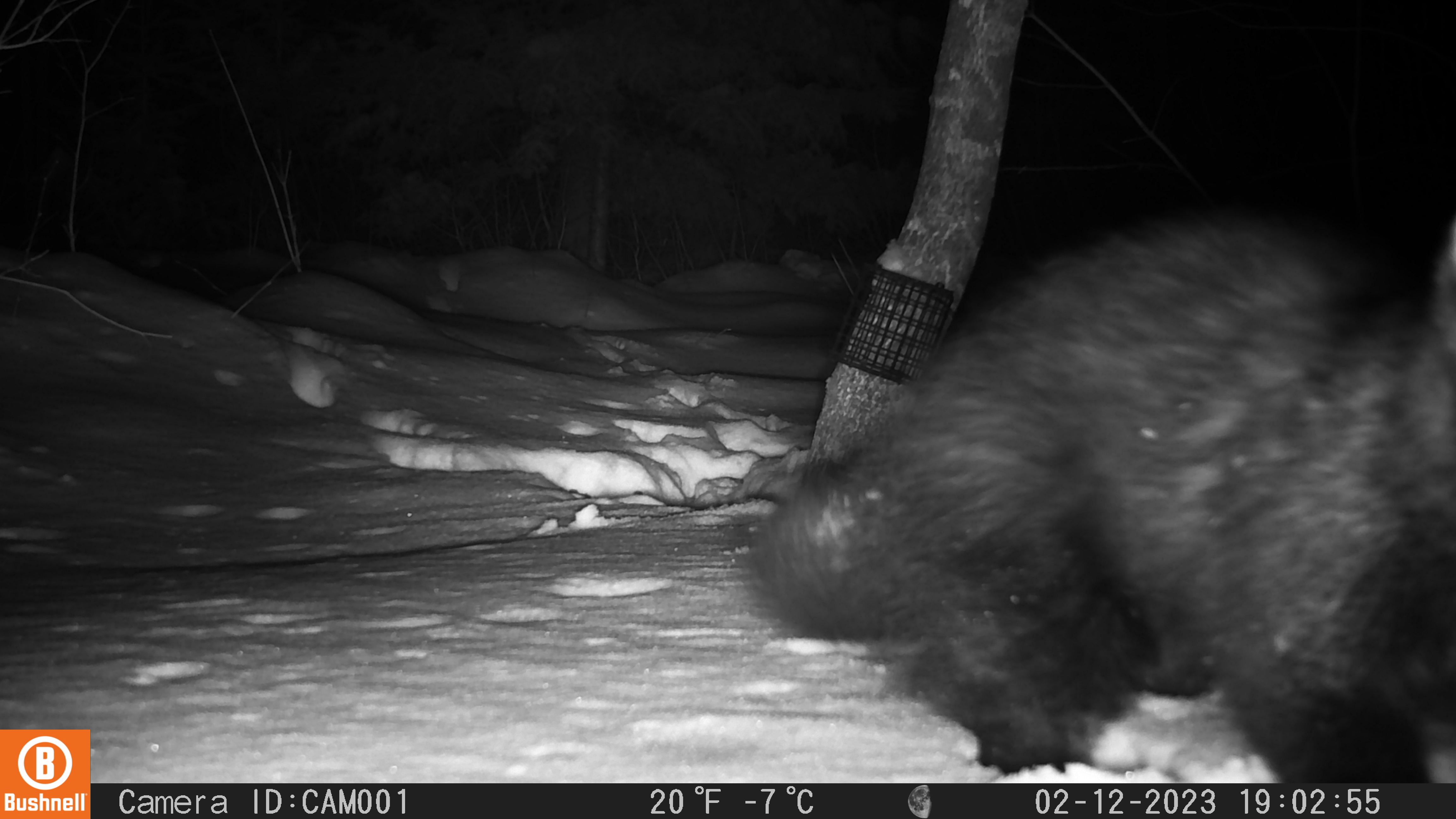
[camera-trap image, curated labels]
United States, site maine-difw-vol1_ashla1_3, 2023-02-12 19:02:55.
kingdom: Animalia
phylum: Chordata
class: Mammalia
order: Carnivora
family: Mustelidae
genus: Pekania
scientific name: Pekania pennanti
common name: fisher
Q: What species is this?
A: Fisher (Pekania pennanti).